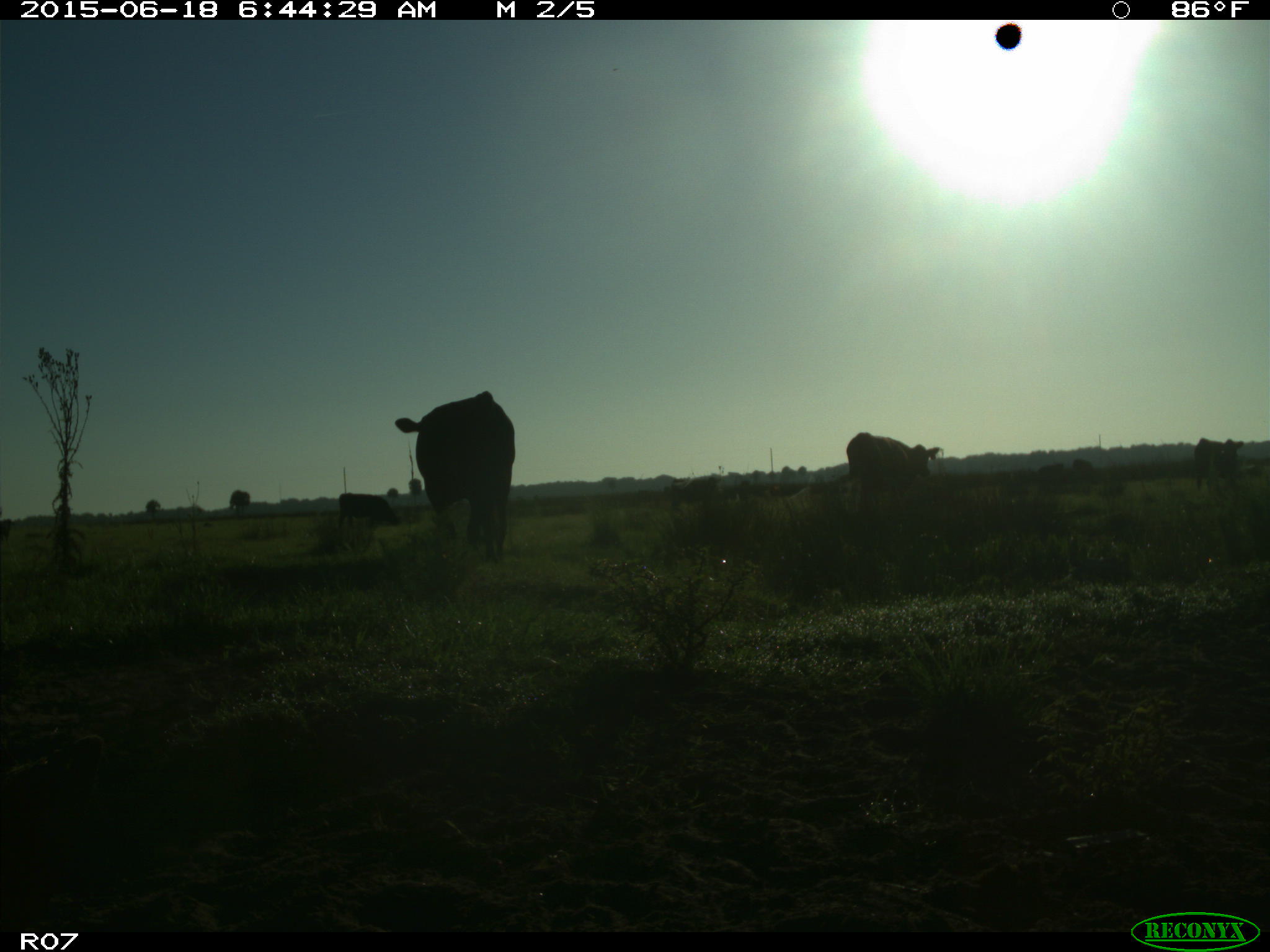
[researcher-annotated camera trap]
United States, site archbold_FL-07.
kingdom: Animalia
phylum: Chordata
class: Mammalia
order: Artiodactyla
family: Bovidae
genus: Bos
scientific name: Bos taurus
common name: domestic cow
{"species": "Bos taurus (domestic cow)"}